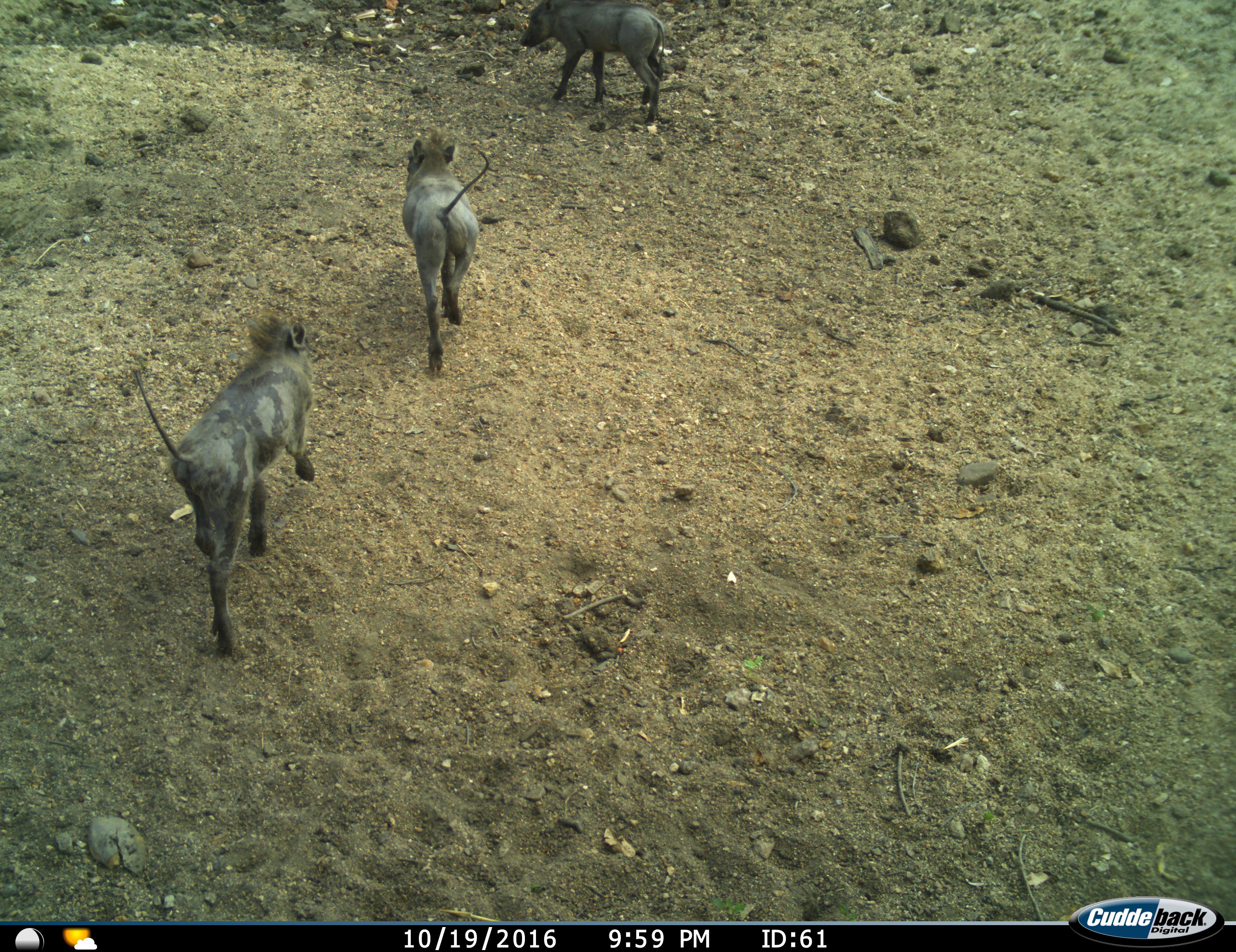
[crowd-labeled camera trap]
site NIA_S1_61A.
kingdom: Animalia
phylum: Chordata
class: Mammalia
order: Artiodactyla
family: Suidae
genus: Phacochoerus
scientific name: Phacochoerus africanus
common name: warthog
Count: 3.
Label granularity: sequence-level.